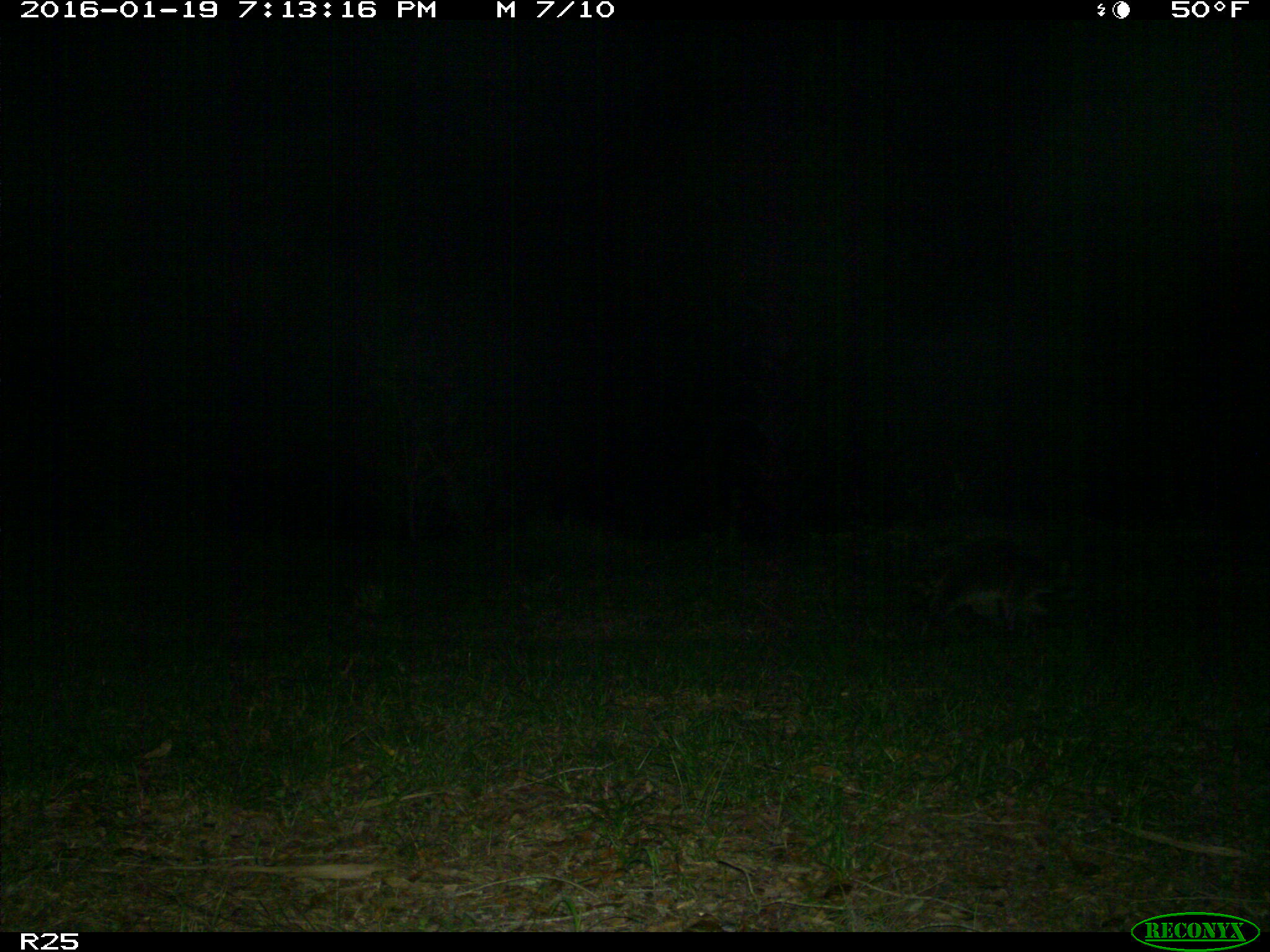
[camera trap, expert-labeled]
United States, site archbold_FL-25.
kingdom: Animalia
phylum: Chordata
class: Mammalia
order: Carnivora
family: Procyonidae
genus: Procyon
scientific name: Procyon lotor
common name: common raccoon